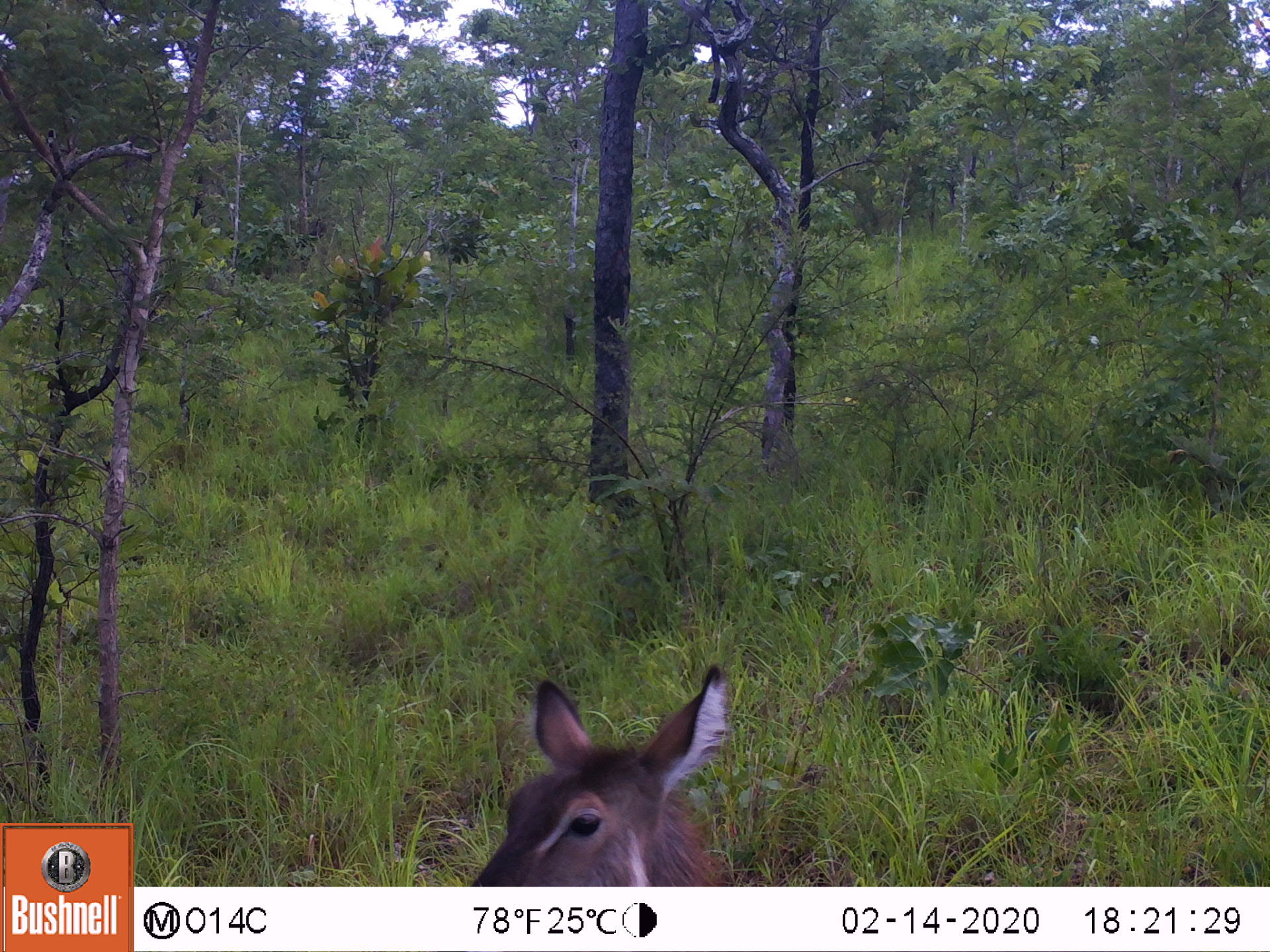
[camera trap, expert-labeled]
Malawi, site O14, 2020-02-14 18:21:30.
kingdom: Animalia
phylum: Chordata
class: Mammalia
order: Artiodactyla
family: Bovidae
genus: Kobus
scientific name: Kobus ellipsiprymnus ellipsiprymnus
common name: common waterbuck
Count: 1.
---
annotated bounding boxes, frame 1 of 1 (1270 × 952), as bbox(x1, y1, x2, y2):
common waterbuck: bbox(462, 659, 737, 883)